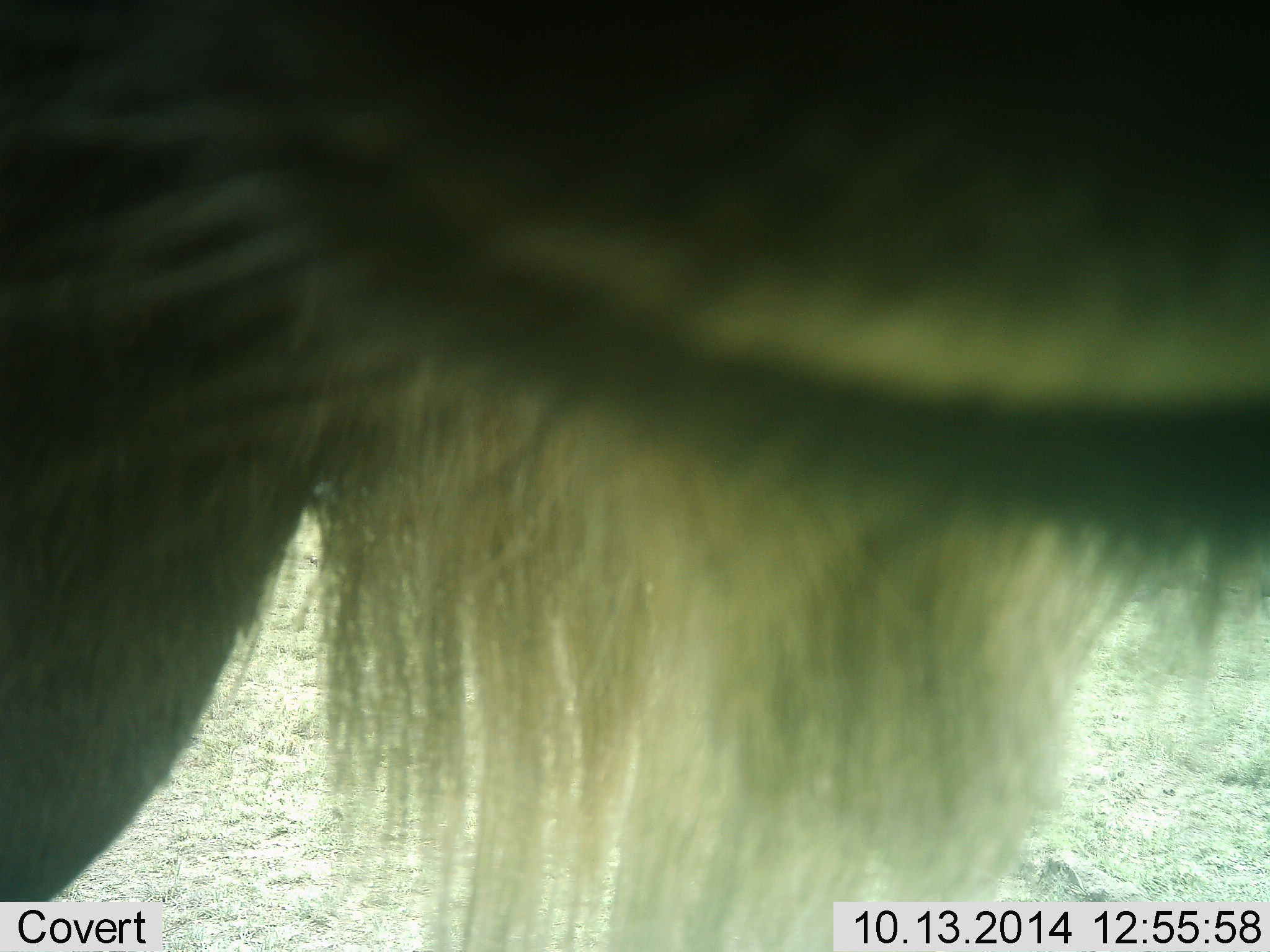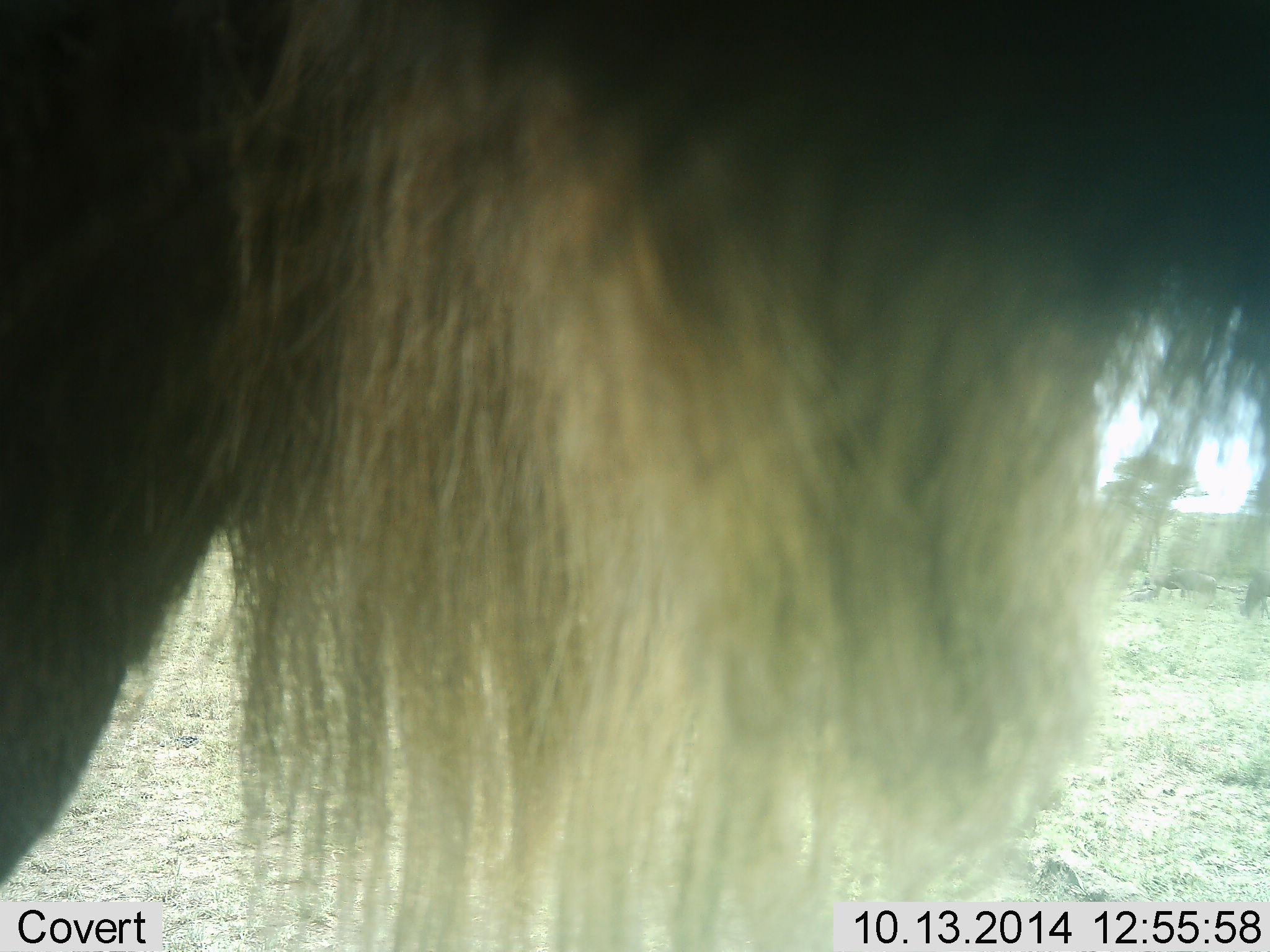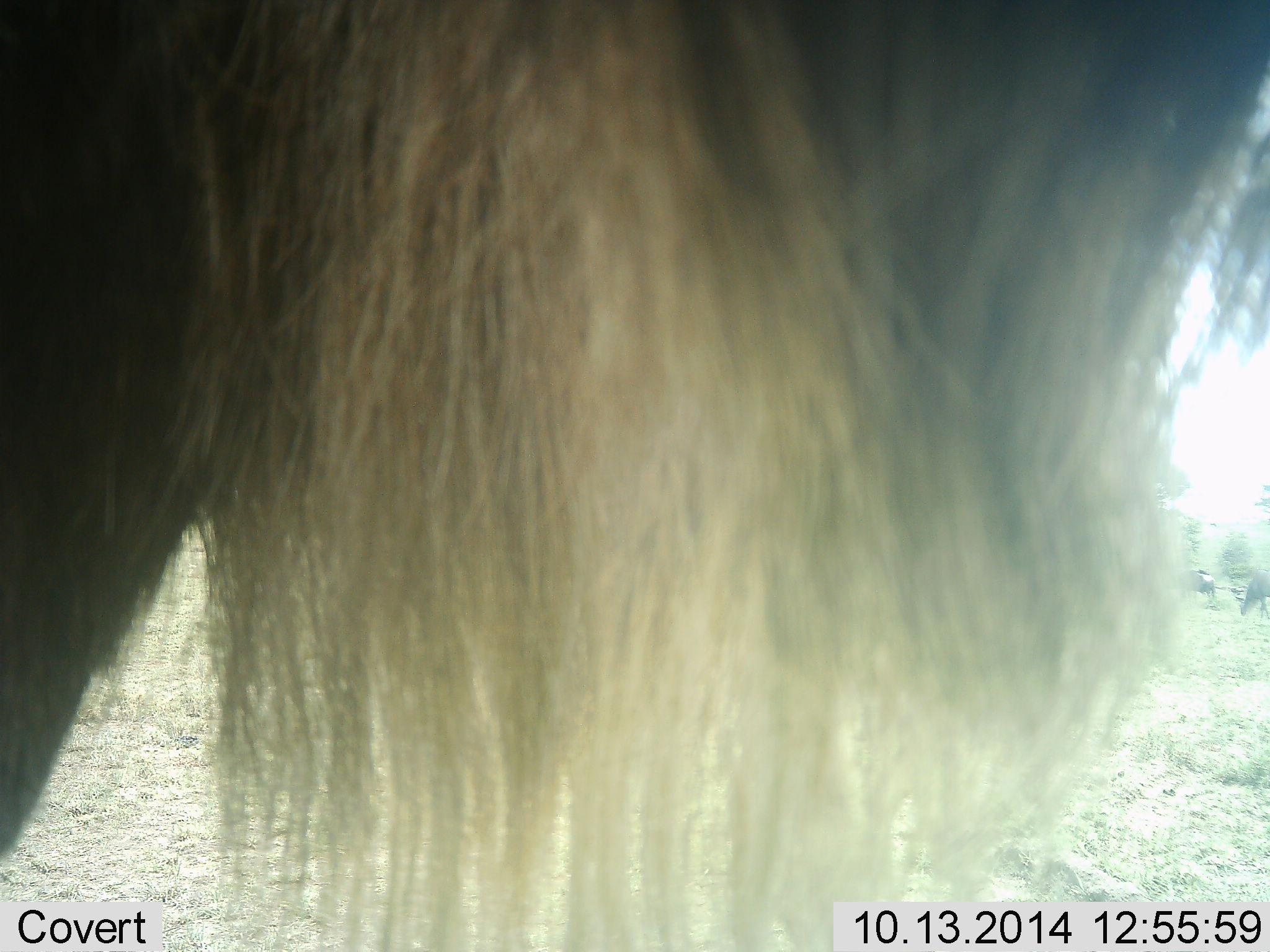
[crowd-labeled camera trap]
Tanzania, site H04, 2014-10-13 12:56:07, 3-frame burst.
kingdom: Animalia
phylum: Chordata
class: Mammalia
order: Artiodactyla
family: Bovidae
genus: Connochaetes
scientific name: Connochaetes taurinus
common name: blue wildebeest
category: wildebeest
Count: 1.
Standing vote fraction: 80%.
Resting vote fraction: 0%.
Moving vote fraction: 0%.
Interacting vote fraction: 20%.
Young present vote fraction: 0%.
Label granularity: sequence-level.